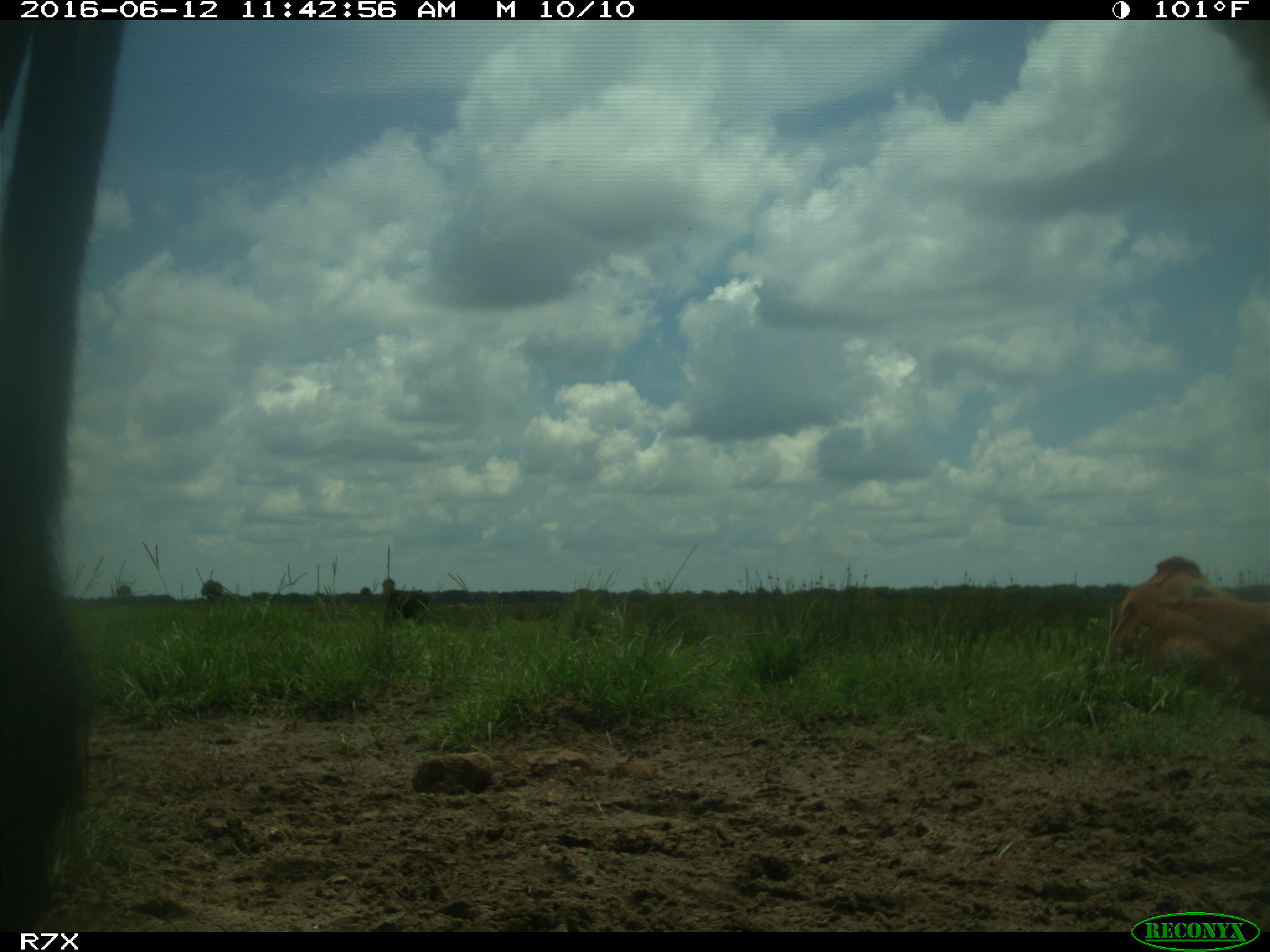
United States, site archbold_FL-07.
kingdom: Animalia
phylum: Chordata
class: Mammalia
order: Artiodactyla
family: Bovidae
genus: Bos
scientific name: Bos taurus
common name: domestic cow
Bos taurus (domestic cow).